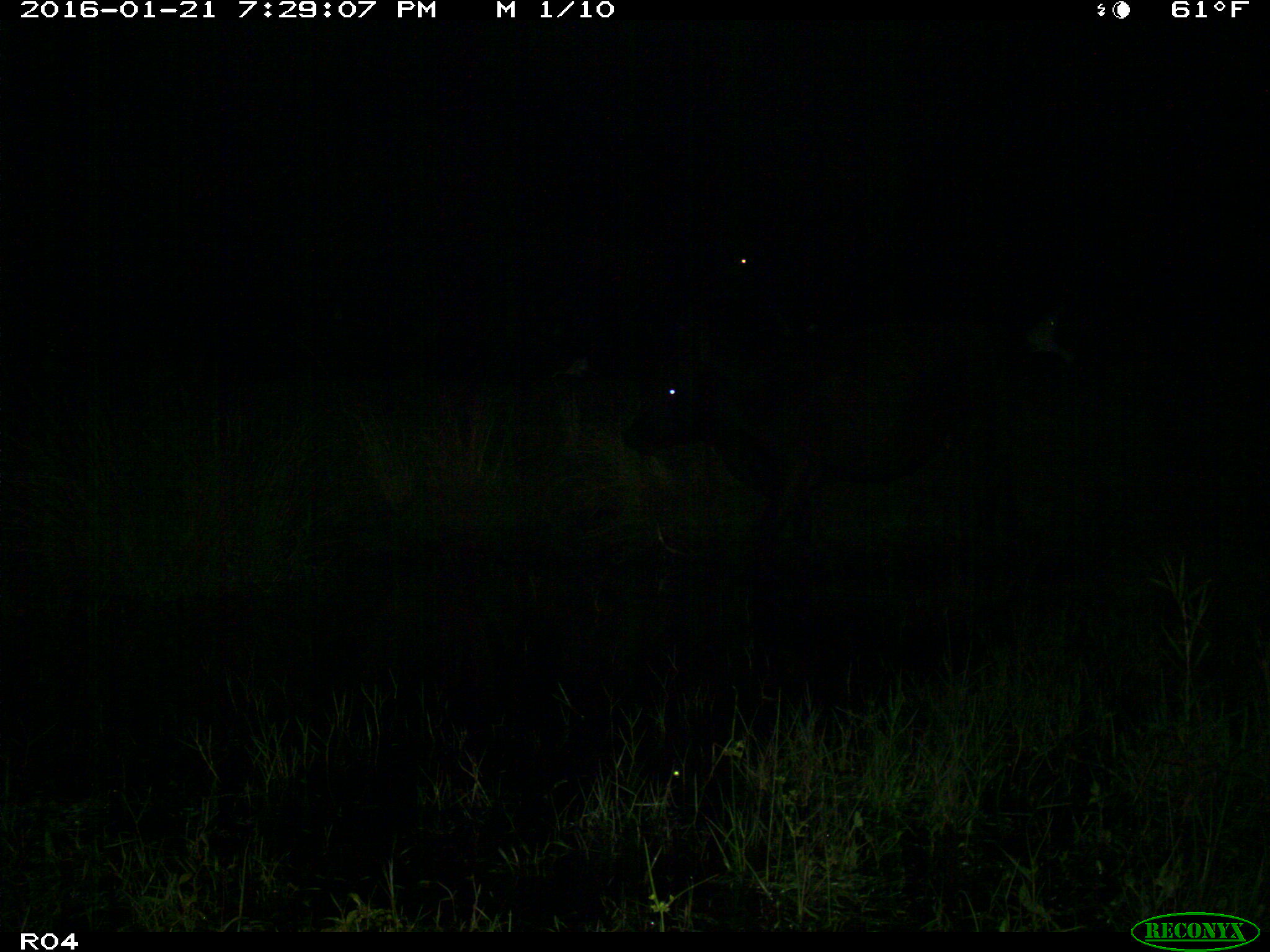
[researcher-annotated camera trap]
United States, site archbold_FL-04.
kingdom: Animalia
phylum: Chordata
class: Mammalia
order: Artiodactyla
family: Bovidae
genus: Bos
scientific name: Bos taurus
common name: domestic cow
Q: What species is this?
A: Bos taurus (domestic cow).